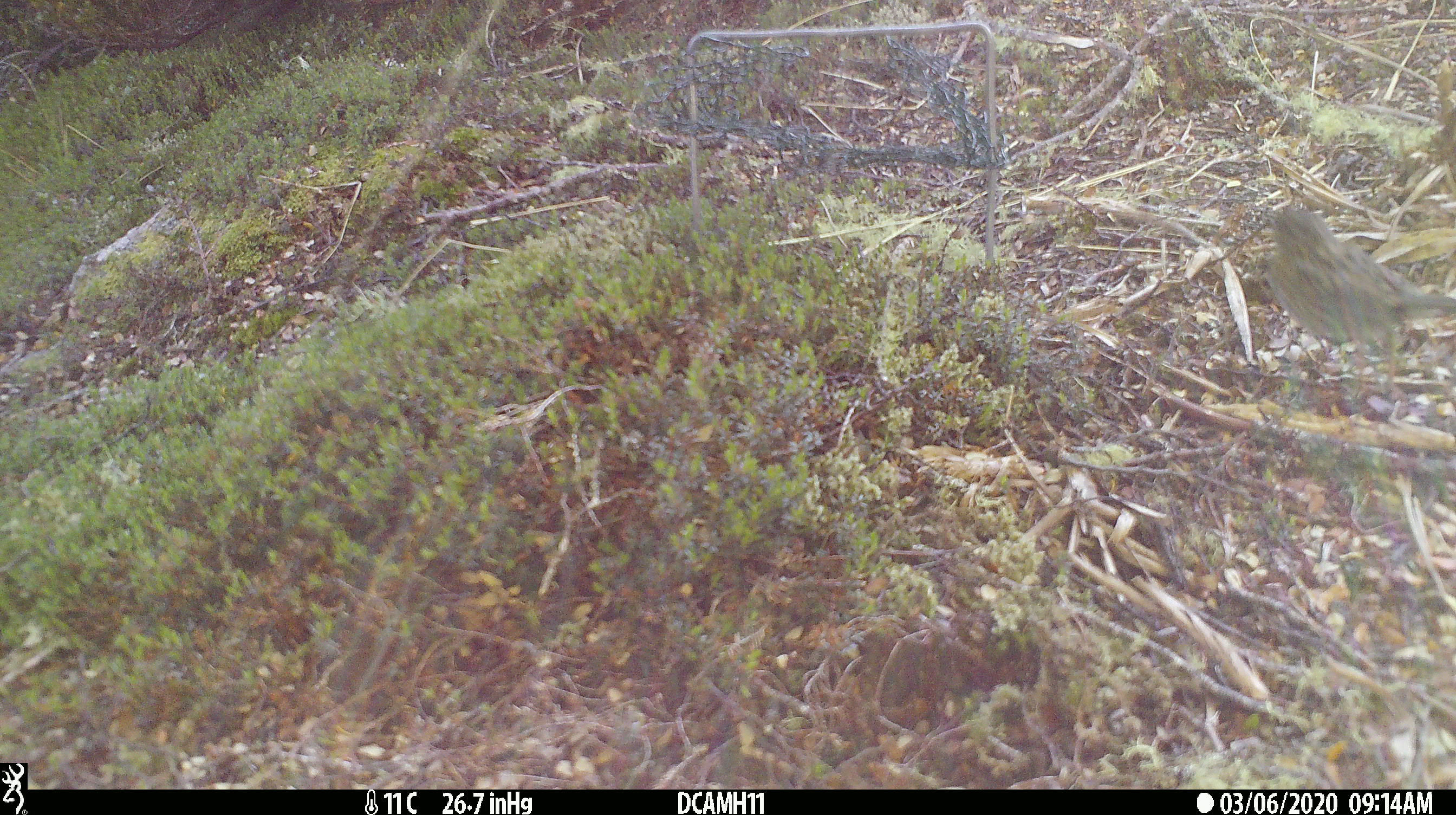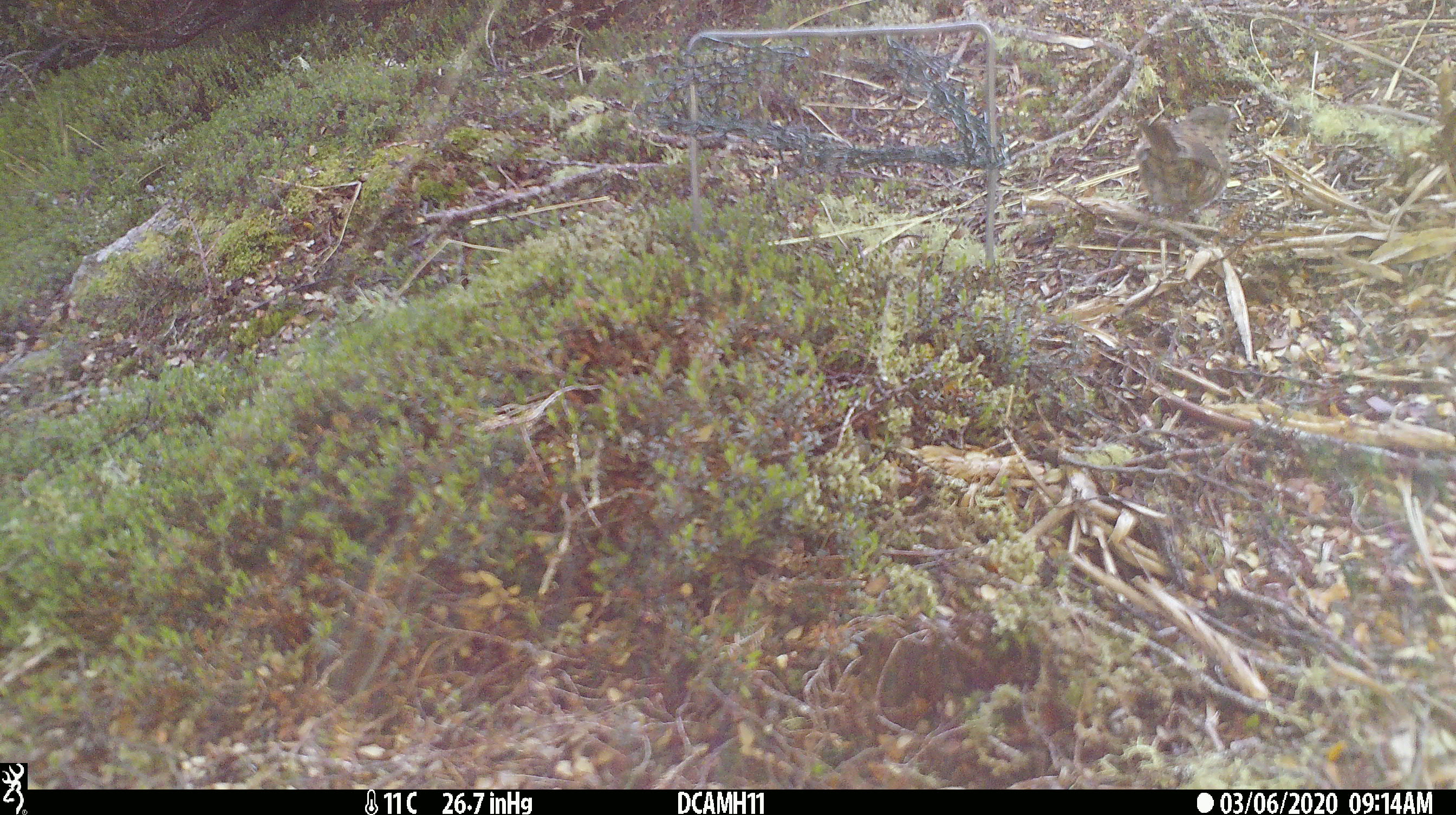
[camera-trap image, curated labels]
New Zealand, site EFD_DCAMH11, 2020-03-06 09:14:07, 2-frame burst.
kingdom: Animalia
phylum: Chordata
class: Aves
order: Passeriformes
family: Prunellidae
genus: Prunella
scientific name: Prunella modularis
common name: dunnock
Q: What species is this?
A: Dunnock (Prunella modularis).